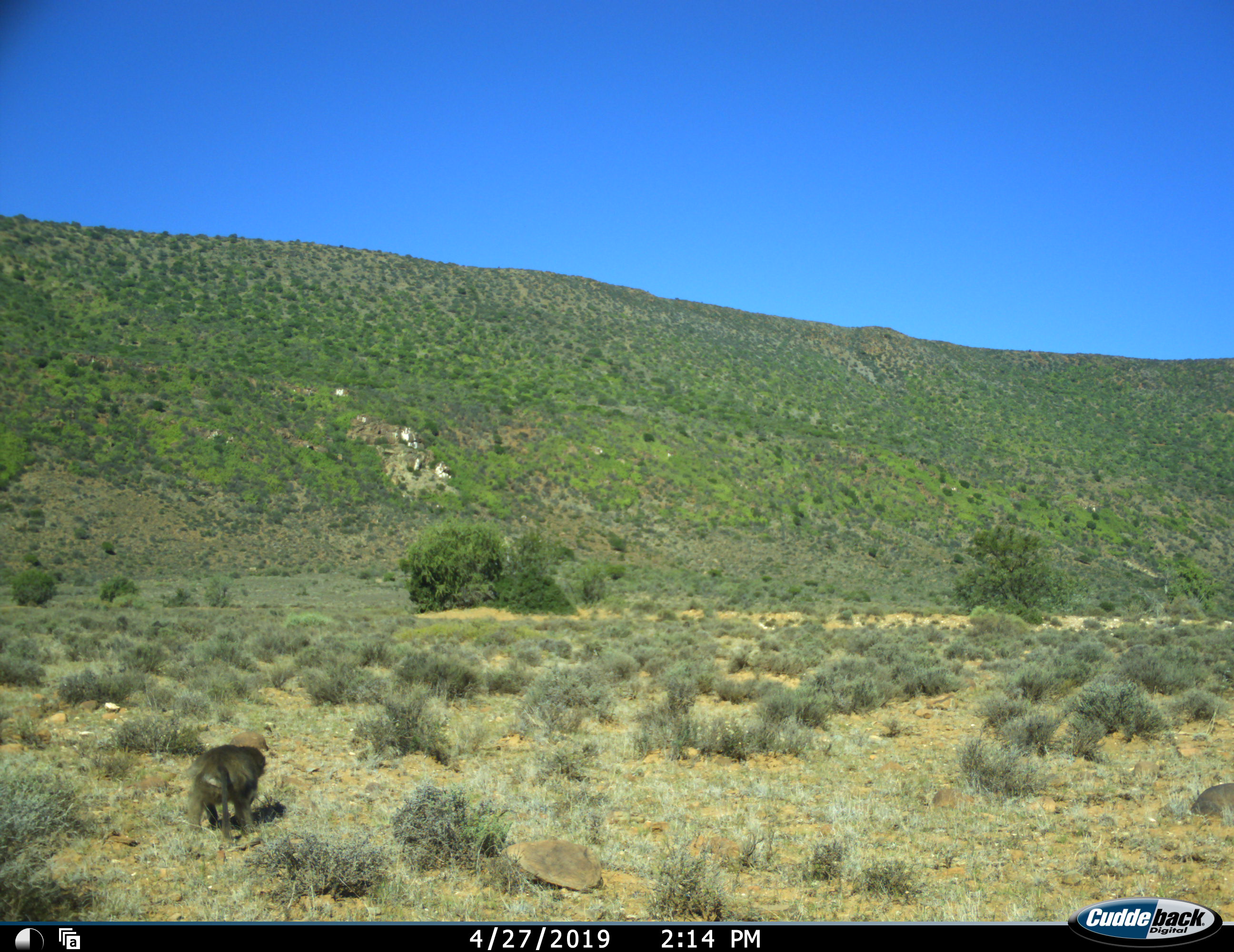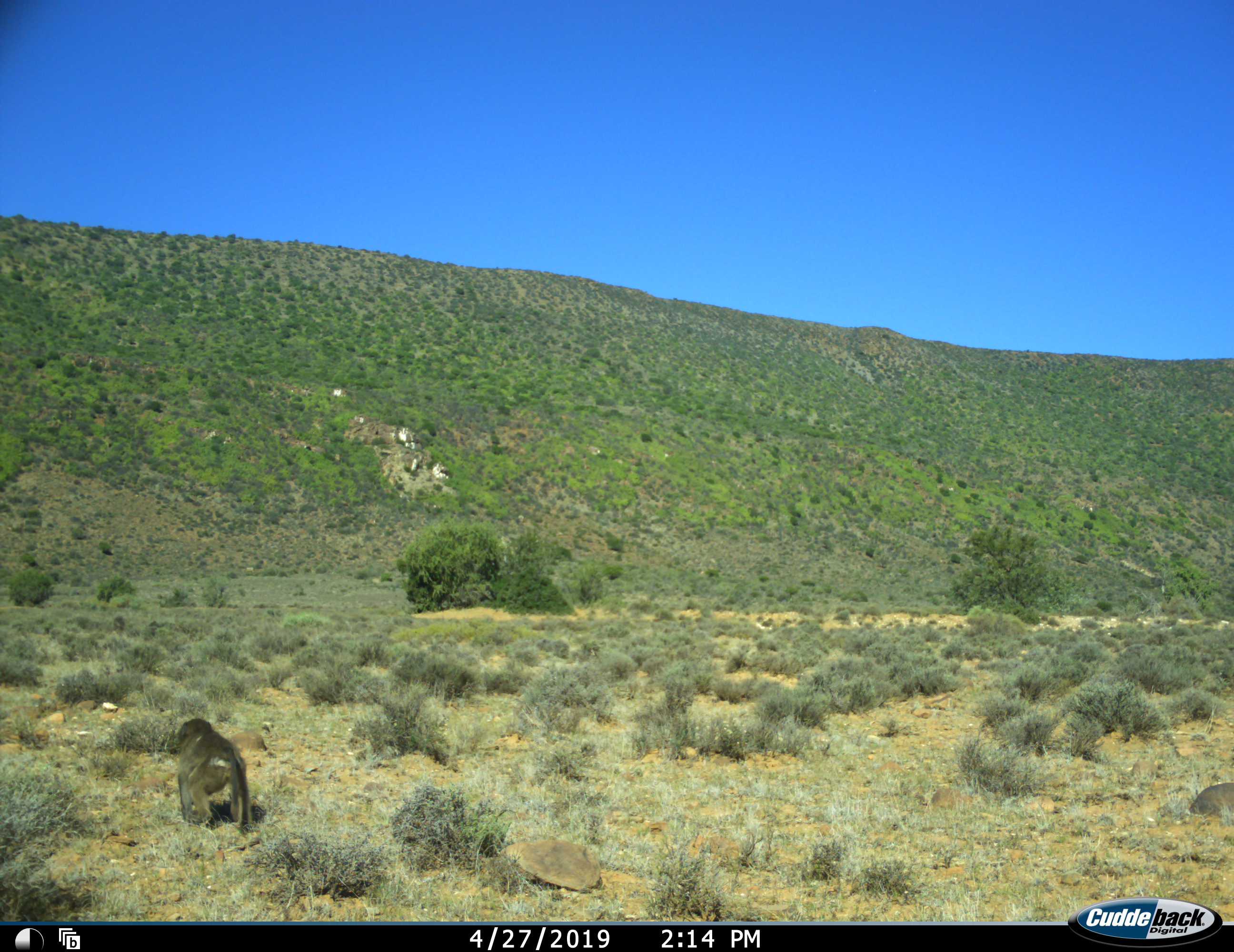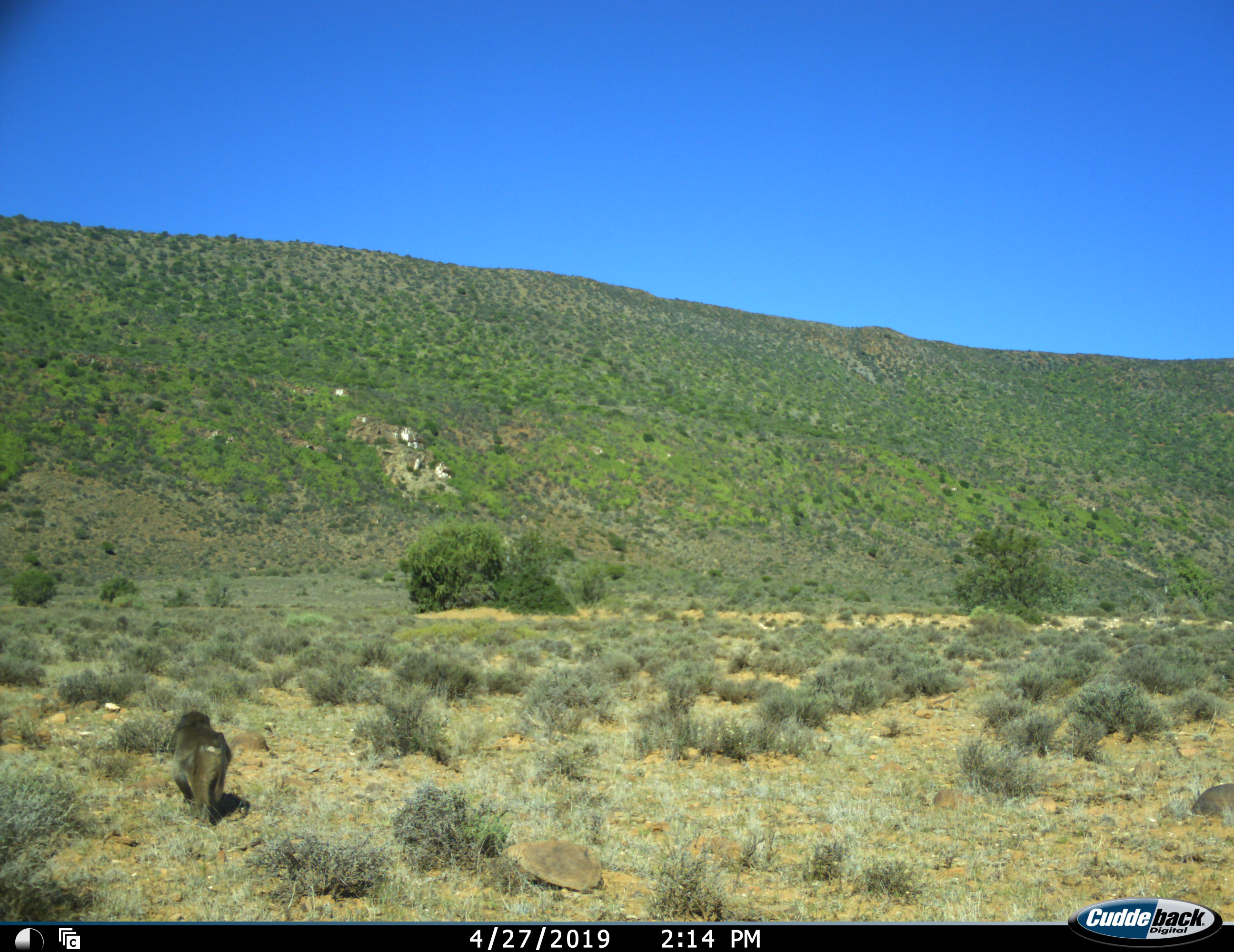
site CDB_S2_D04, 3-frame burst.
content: unidentified animal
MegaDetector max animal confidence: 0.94